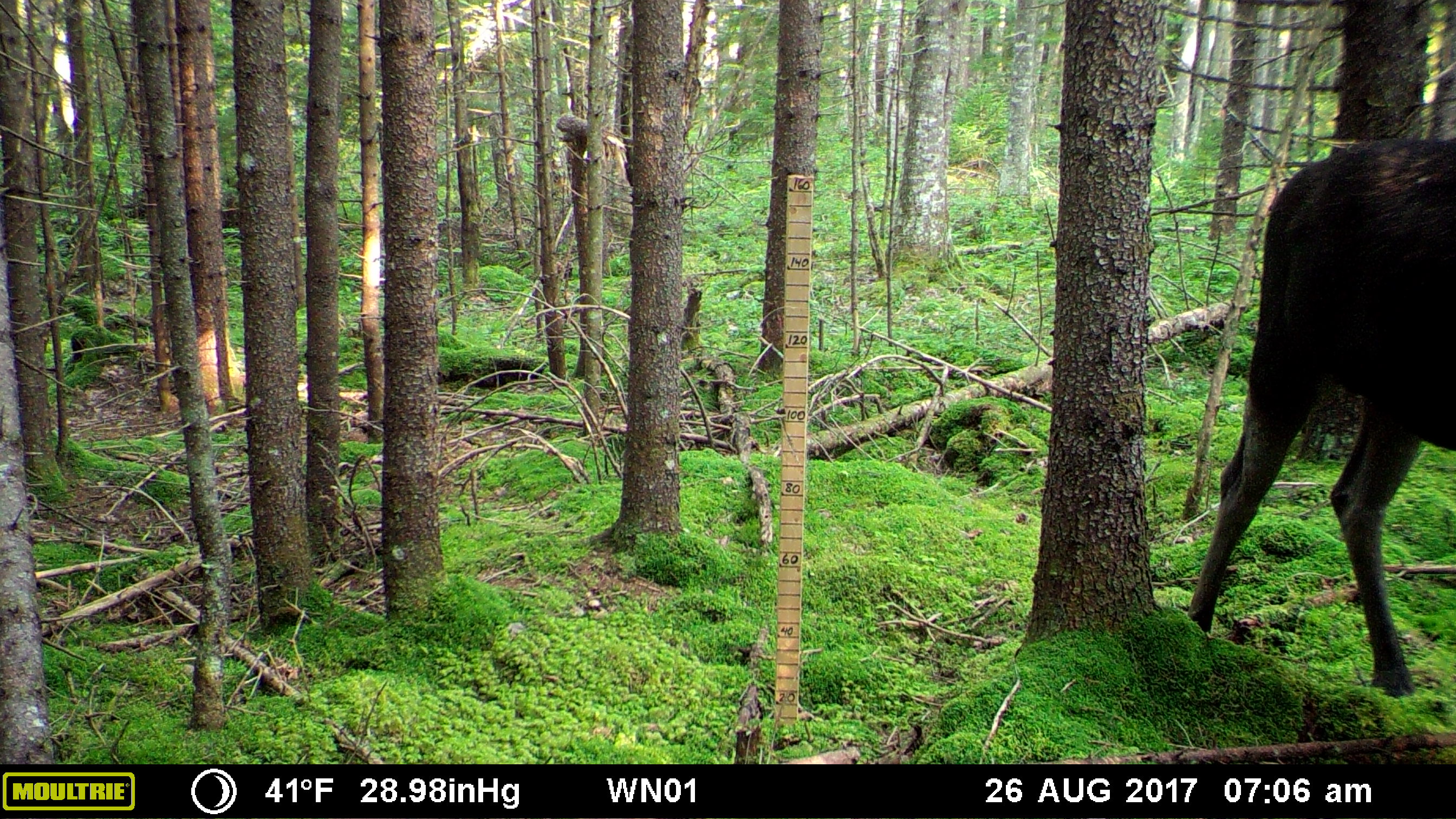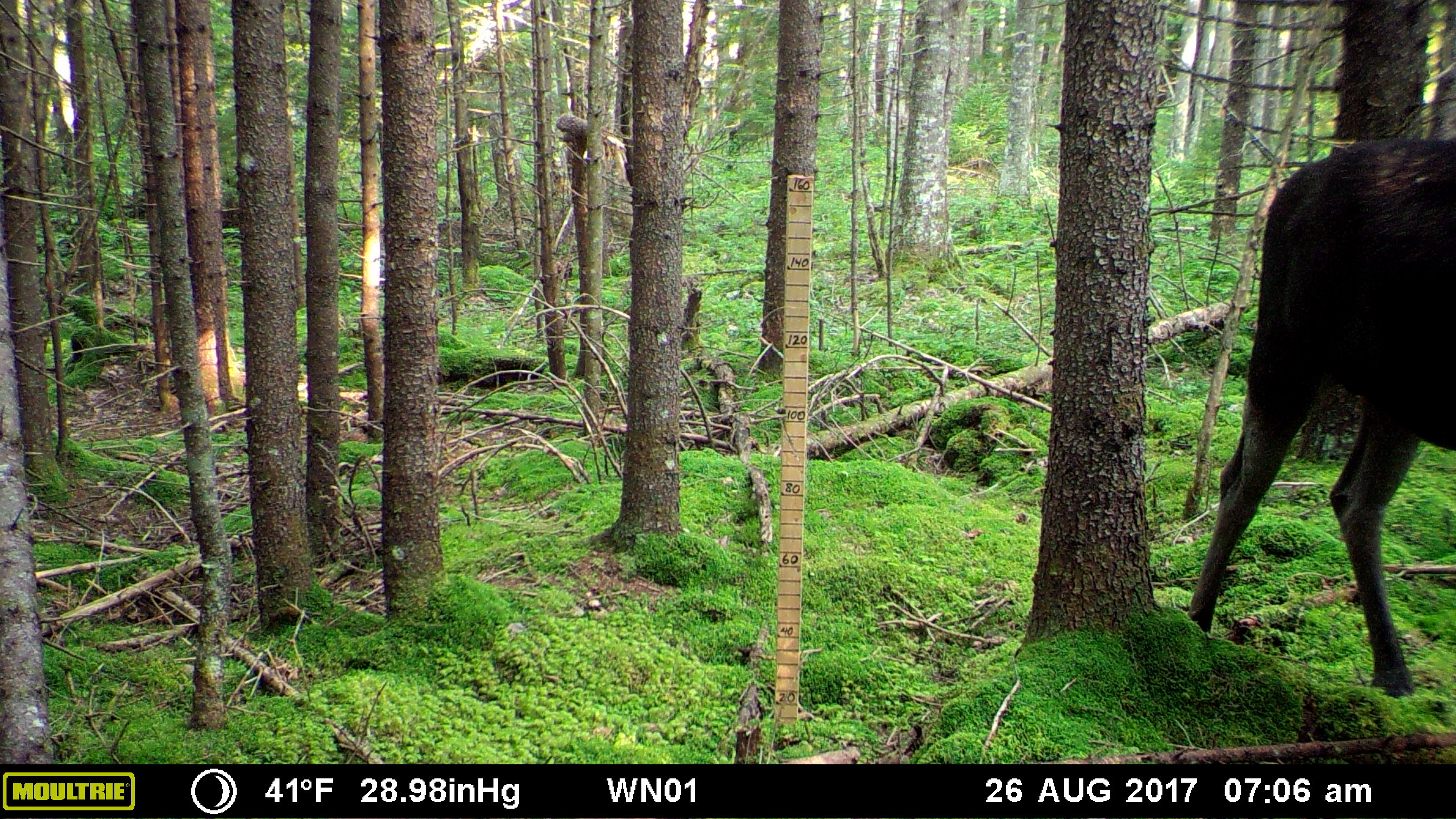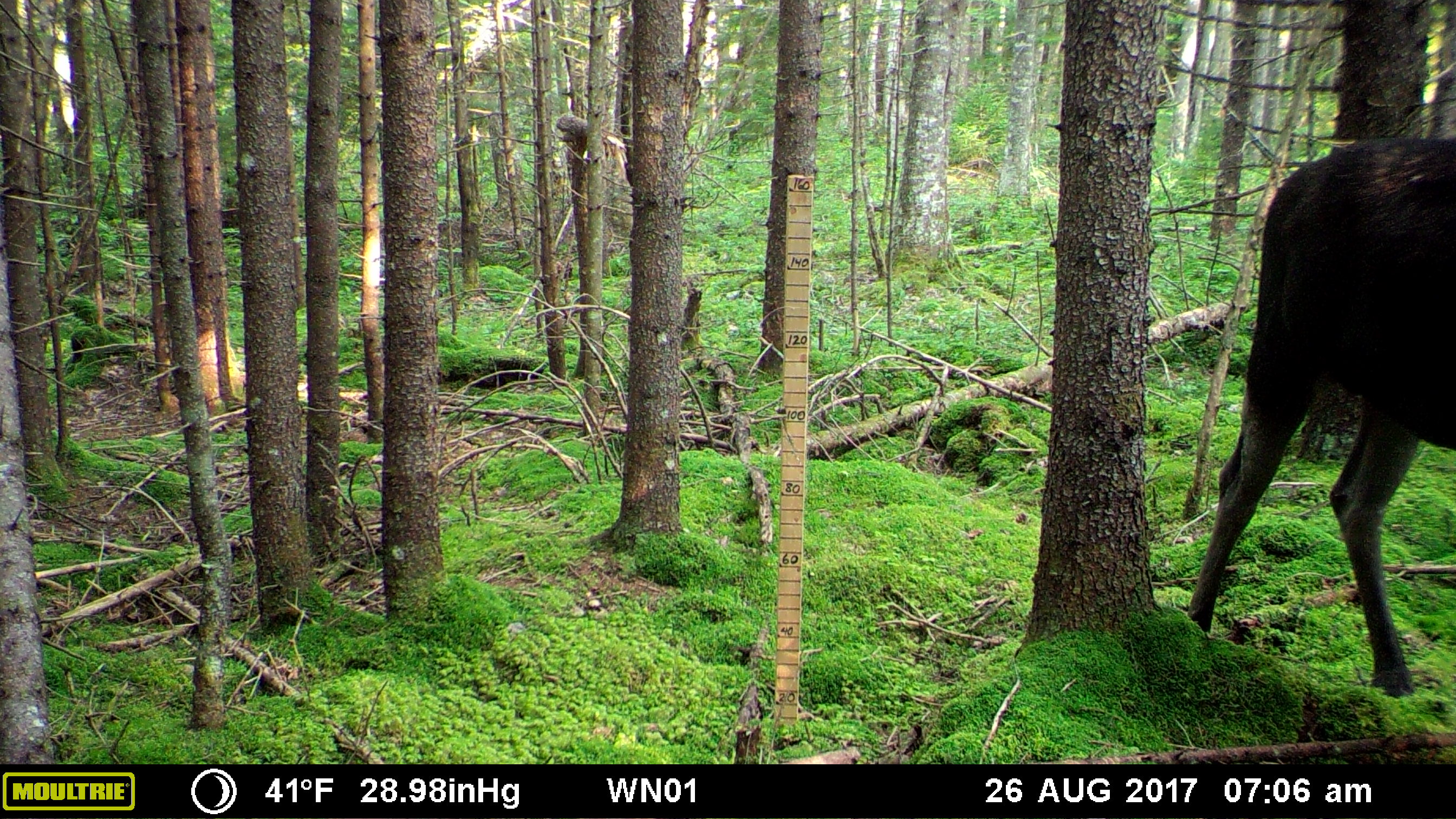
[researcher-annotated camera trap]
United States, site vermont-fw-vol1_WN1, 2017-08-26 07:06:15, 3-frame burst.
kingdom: Animalia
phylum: Chordata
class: Mammalia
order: Artiodactyla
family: Cervidae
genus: Alces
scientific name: Alces alces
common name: moose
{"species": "moose (Alces alces)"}